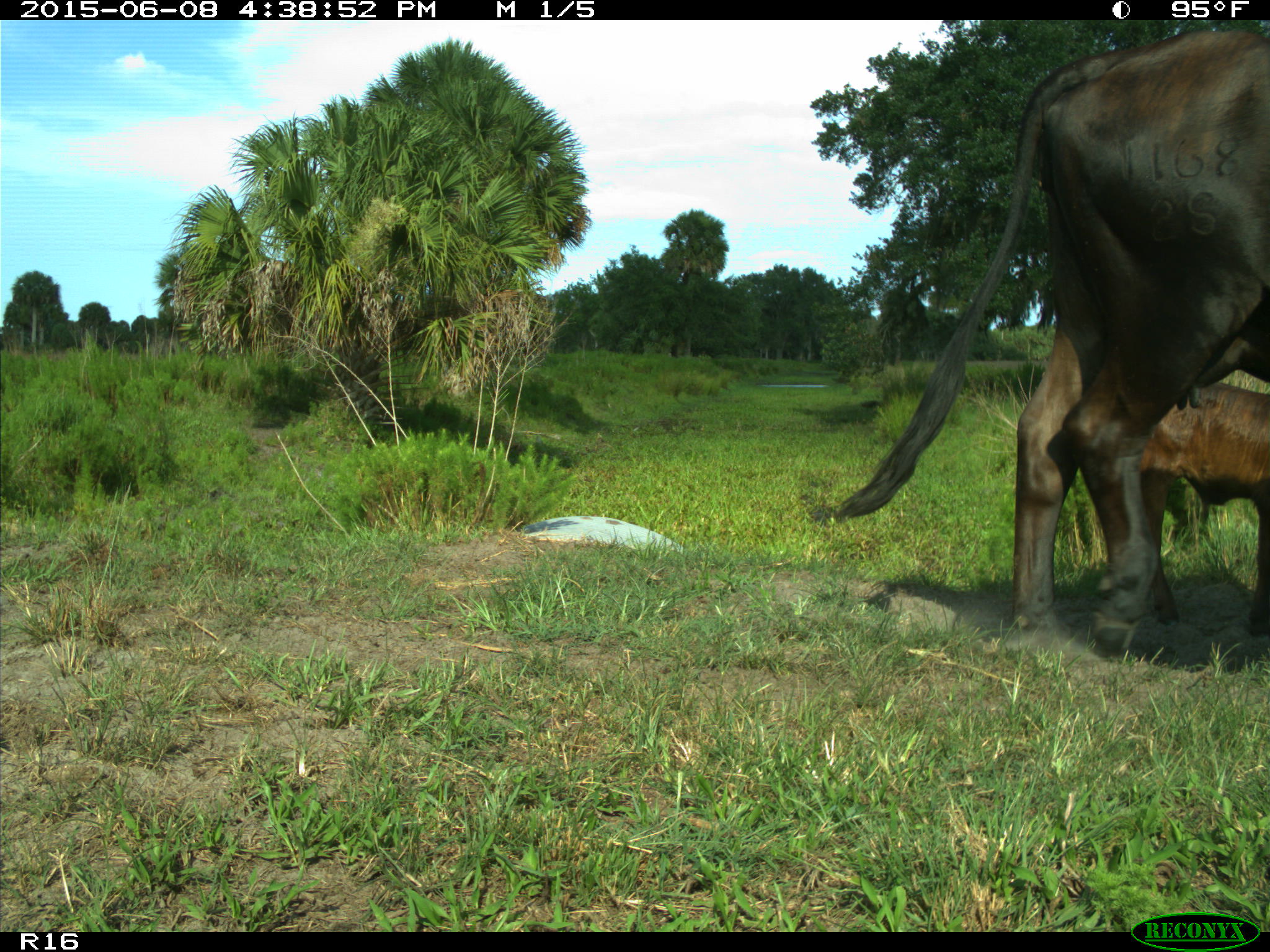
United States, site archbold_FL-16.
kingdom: Animalia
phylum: Chordata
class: Mammalia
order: Artiodactyla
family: Bovidae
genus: Bos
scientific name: Bos taurus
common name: domestic cow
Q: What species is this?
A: Bos taurus (domestic cow).